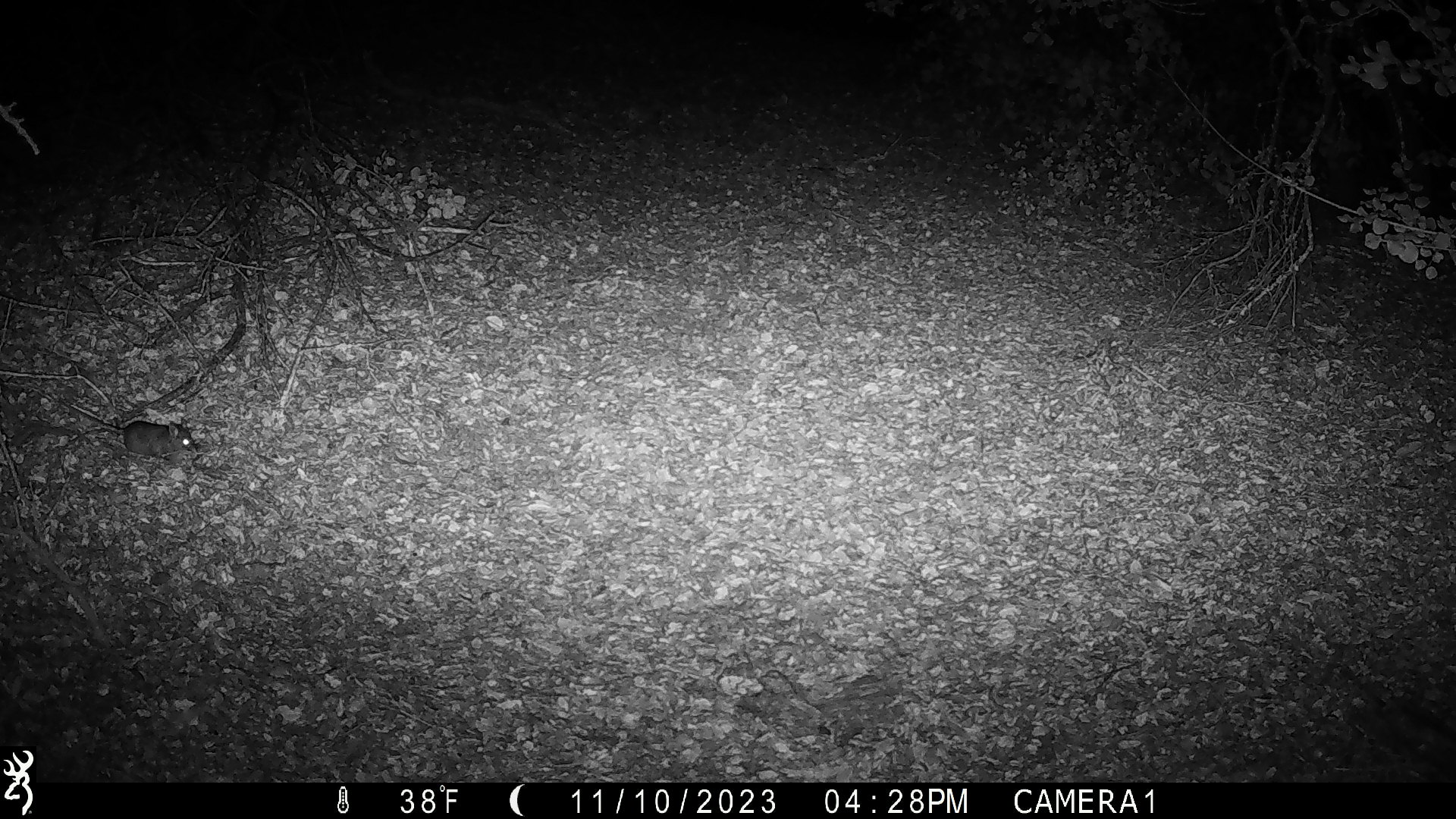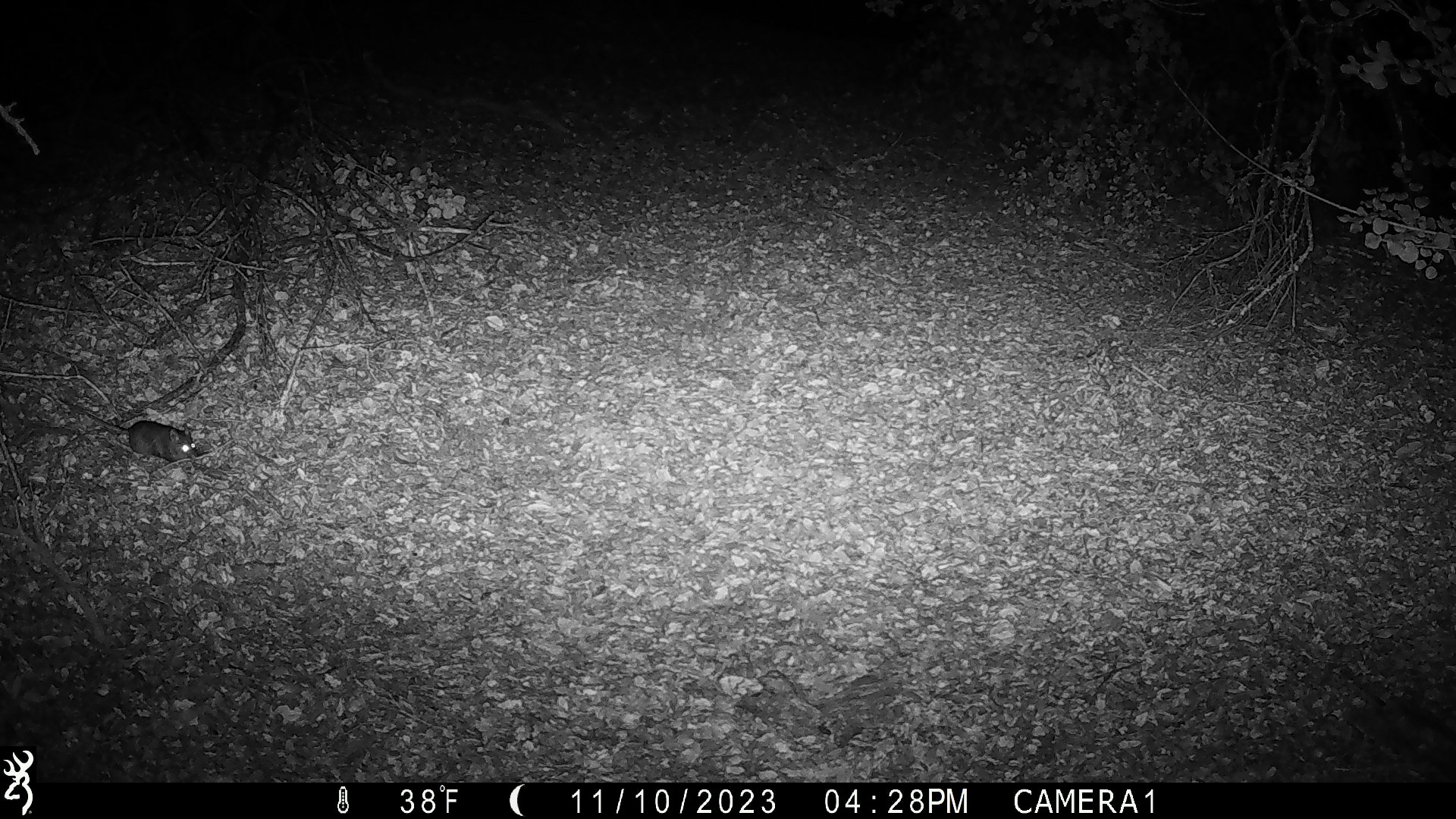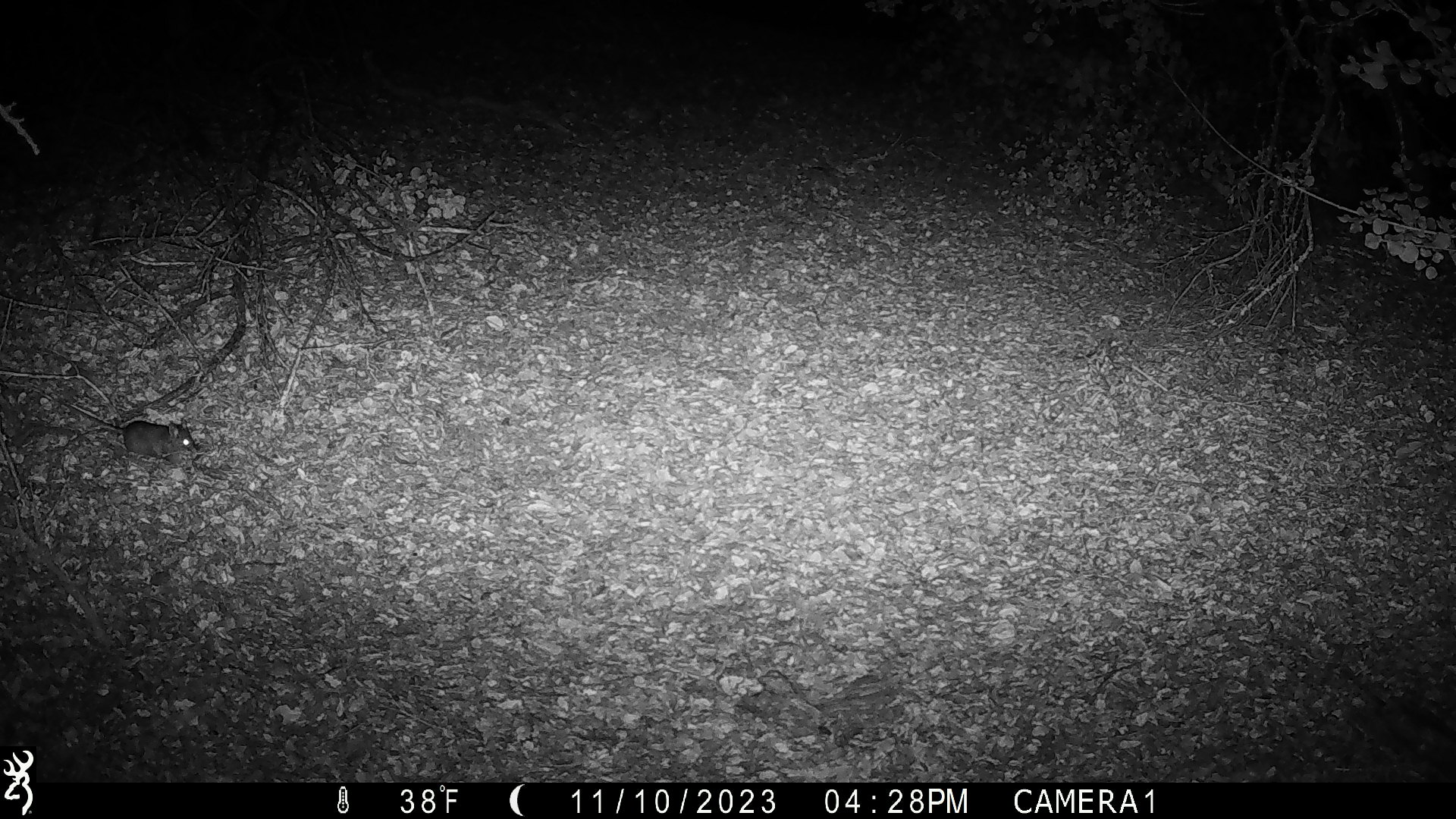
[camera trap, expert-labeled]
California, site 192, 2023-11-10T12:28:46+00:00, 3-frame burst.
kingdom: Animalia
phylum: Chordata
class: Mammalia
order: Rodentia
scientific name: Rodentia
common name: mouse or rat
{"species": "mouse or rat (Rodentia)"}